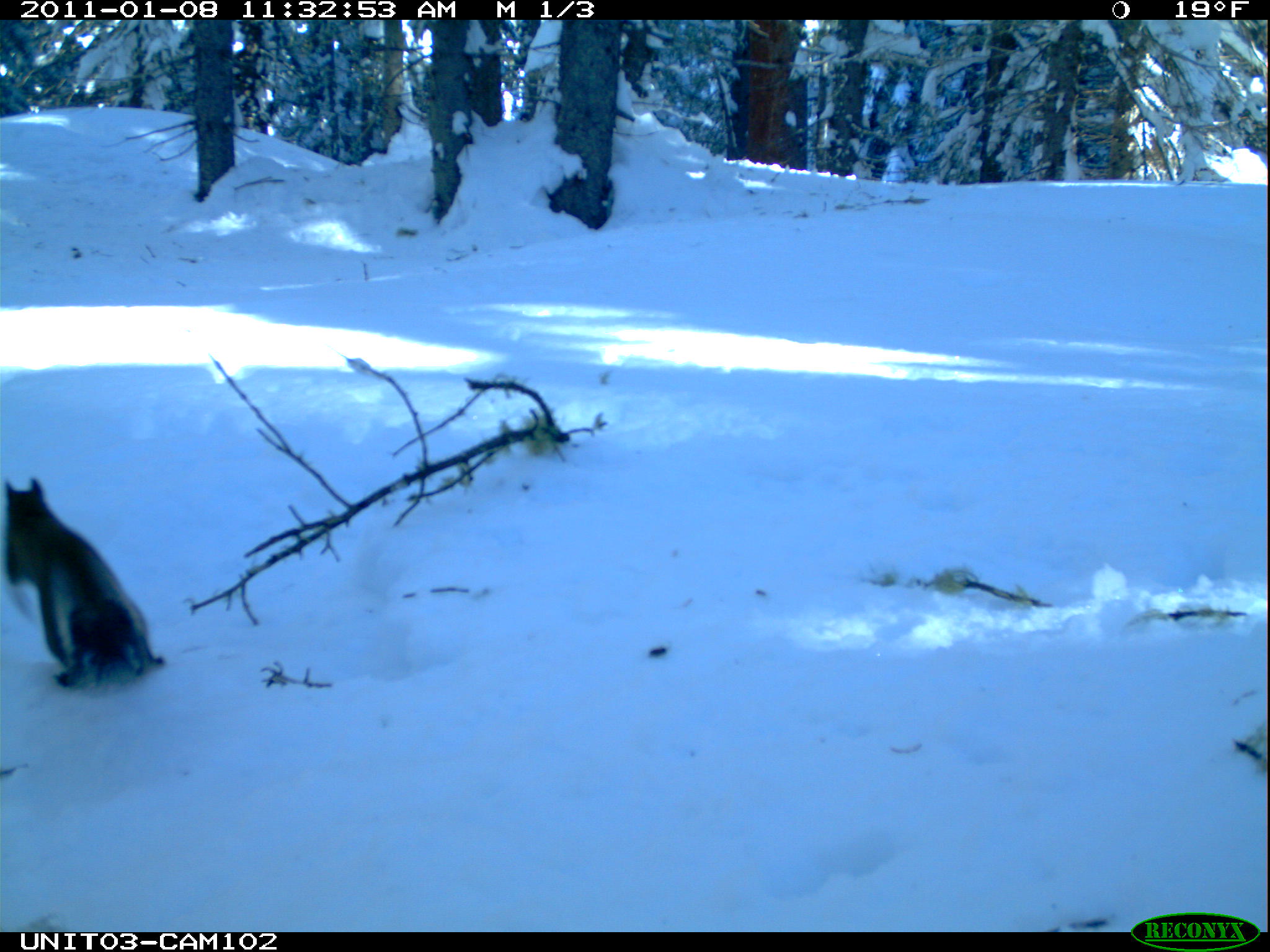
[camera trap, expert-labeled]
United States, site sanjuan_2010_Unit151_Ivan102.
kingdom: Animalia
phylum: Chordata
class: Mammalia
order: Rodentia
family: Sciuridae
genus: Tamiasciurus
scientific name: Tamiasciurus hudsonicus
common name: american red squirrel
Tamiasciurus hudsonicus (american red squirrel).